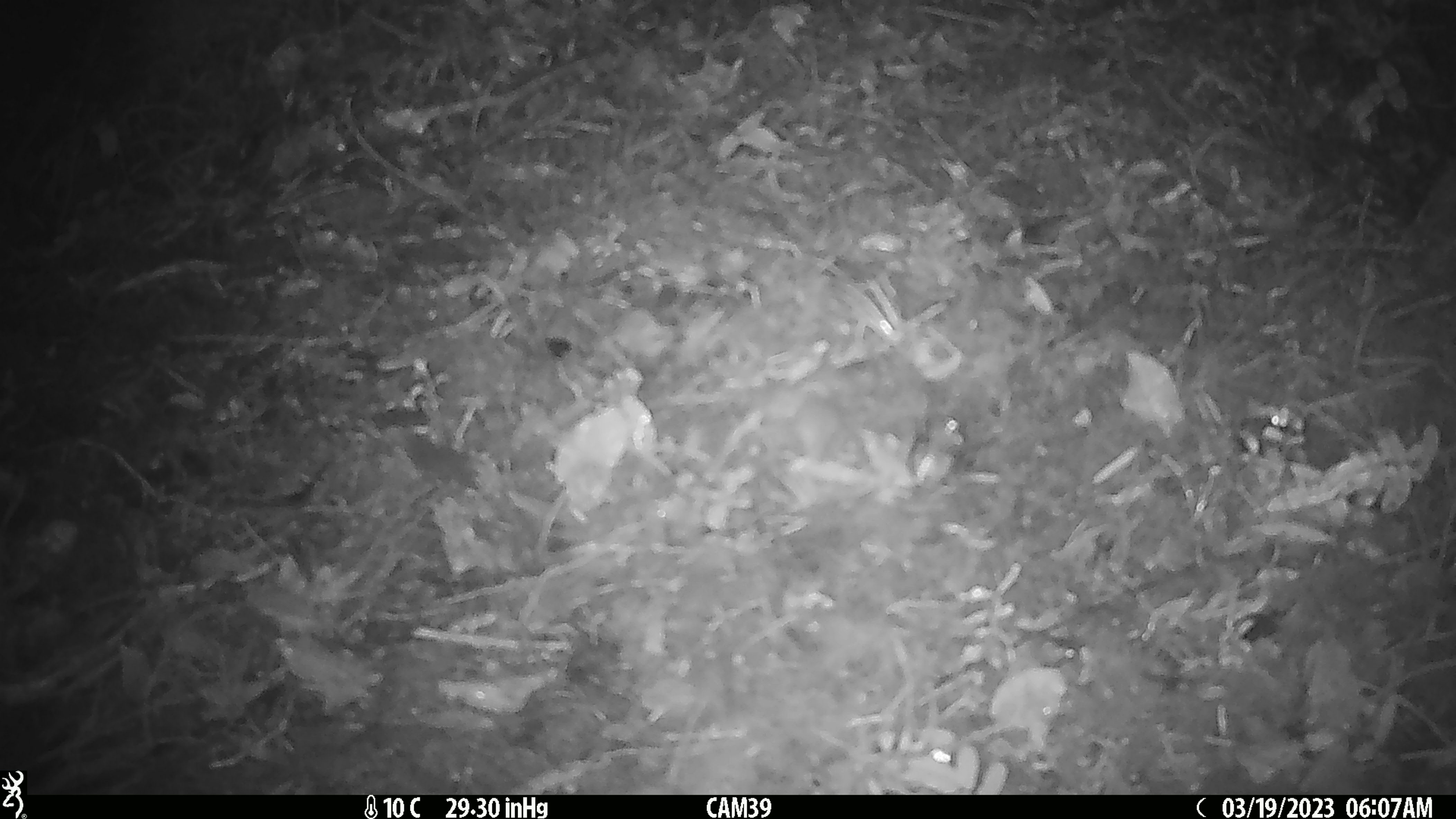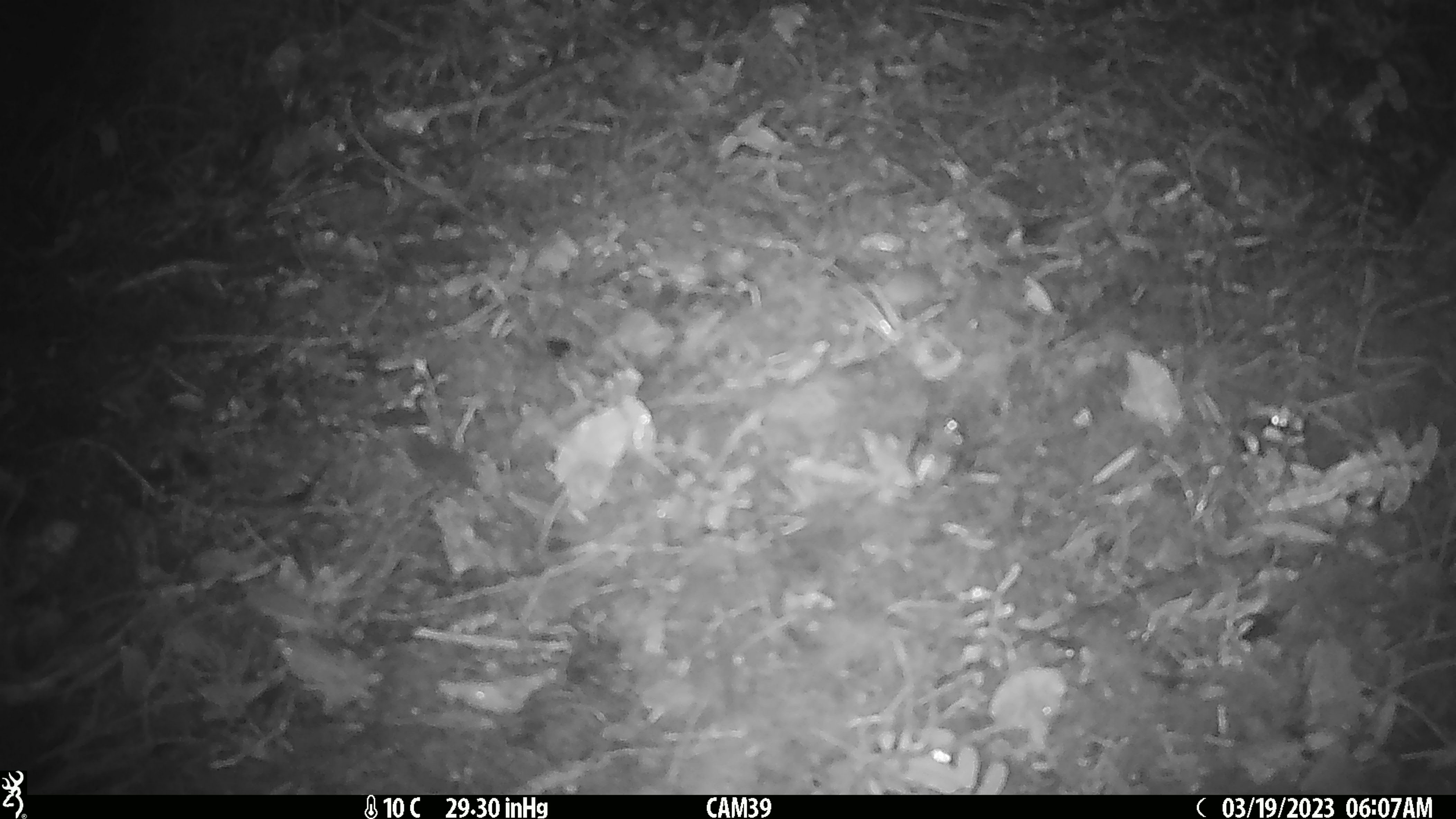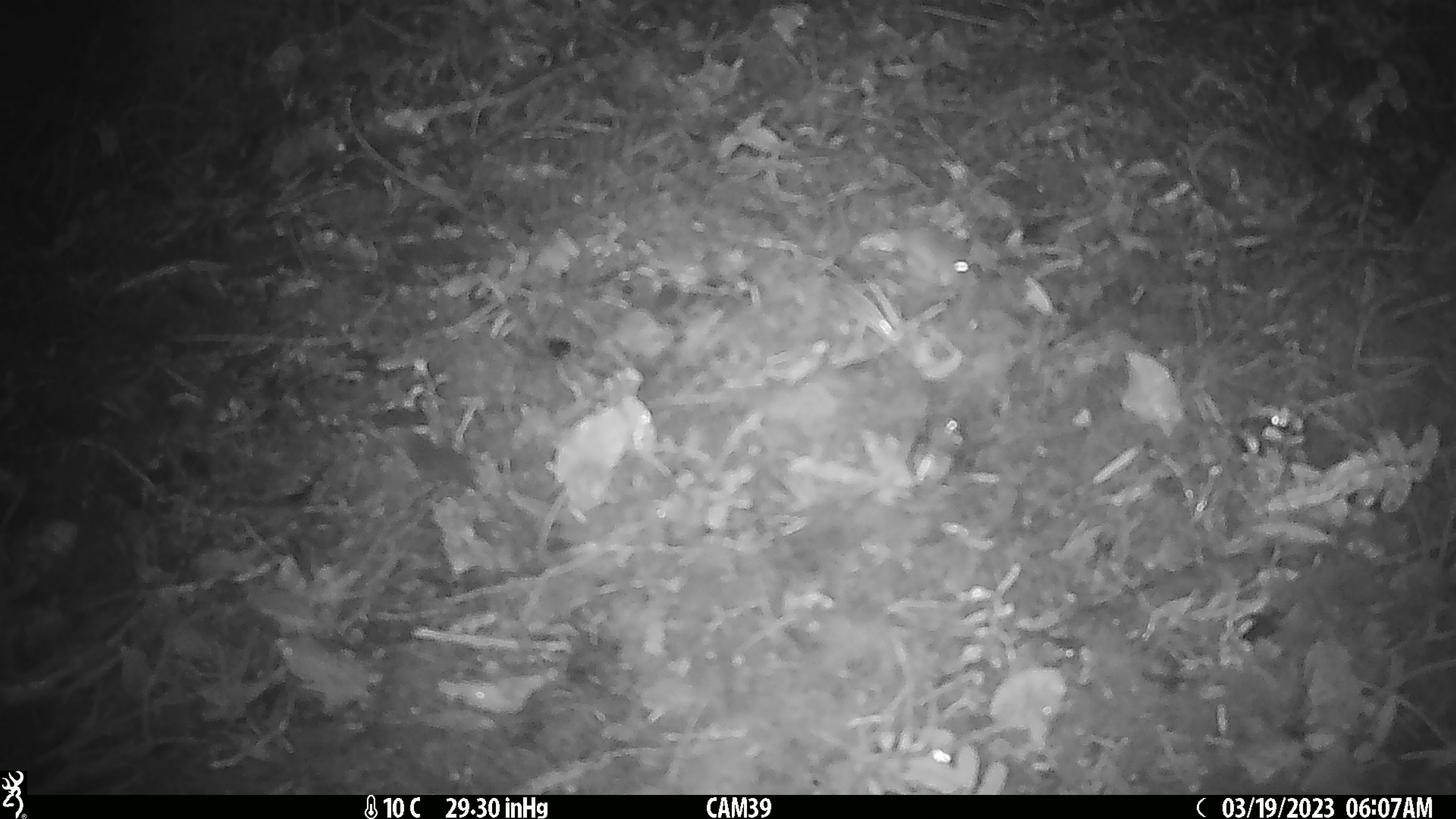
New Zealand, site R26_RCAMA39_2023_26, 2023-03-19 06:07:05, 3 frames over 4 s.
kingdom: Animalia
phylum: Chordata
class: Mammalia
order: Rodentia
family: Muridae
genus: Mus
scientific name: Mus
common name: mouse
Mouse (Mus).